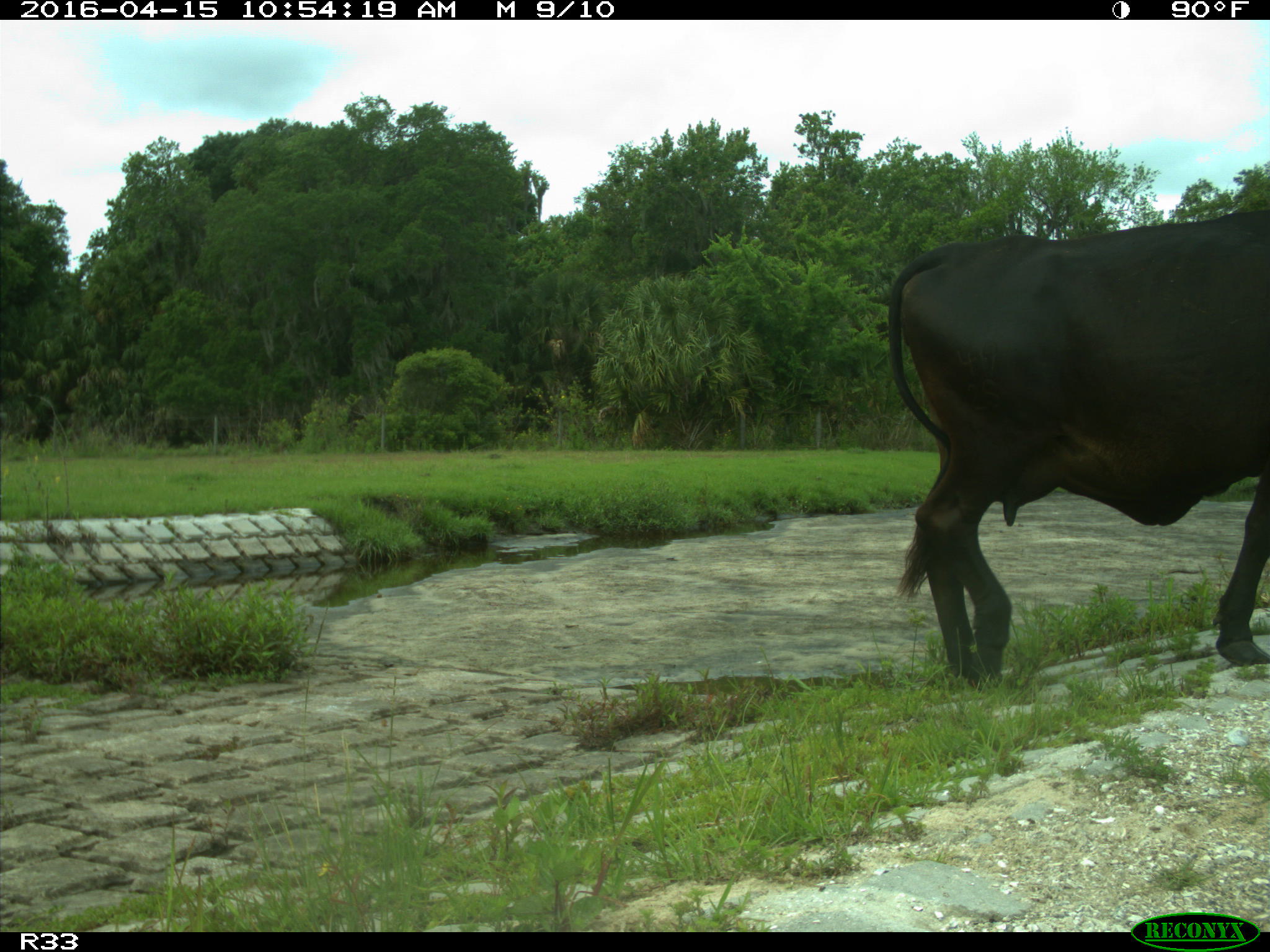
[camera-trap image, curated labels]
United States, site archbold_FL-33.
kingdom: Animalia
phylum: Chordata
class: Mammalia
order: Artiodactyla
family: Bovidae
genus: Bos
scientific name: Bos taurus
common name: domestic cow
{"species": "Bos taurus (domestic cow)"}